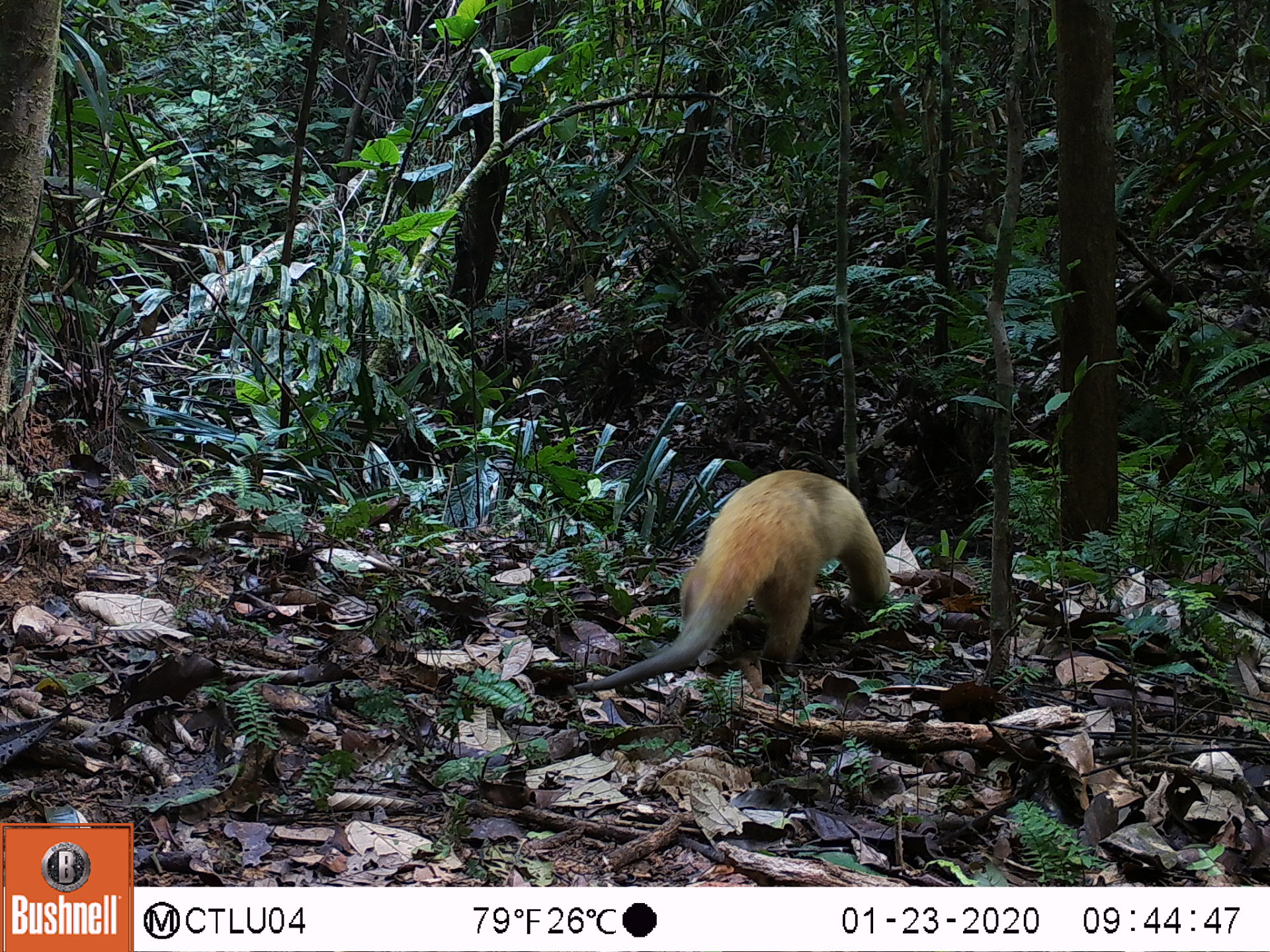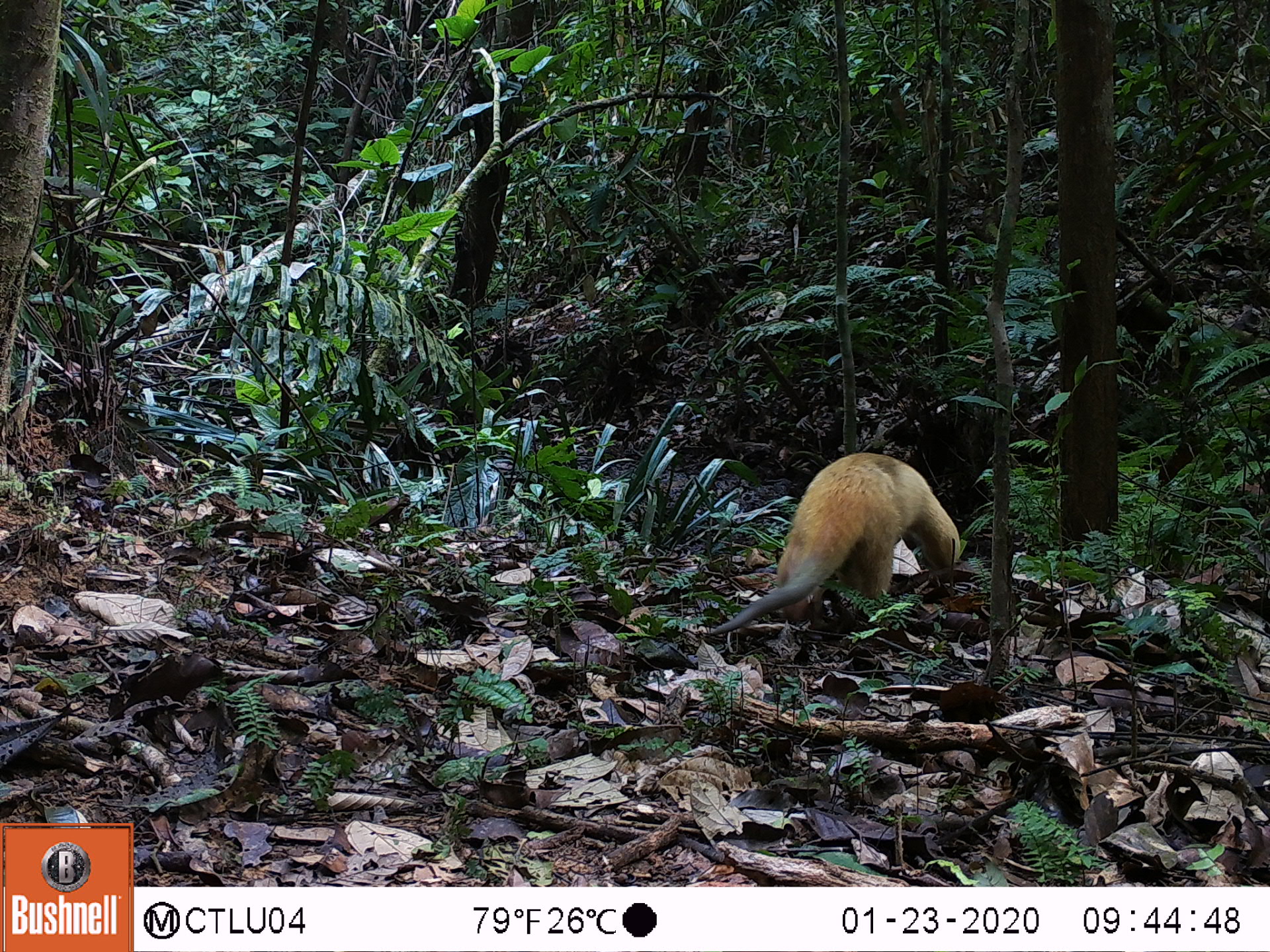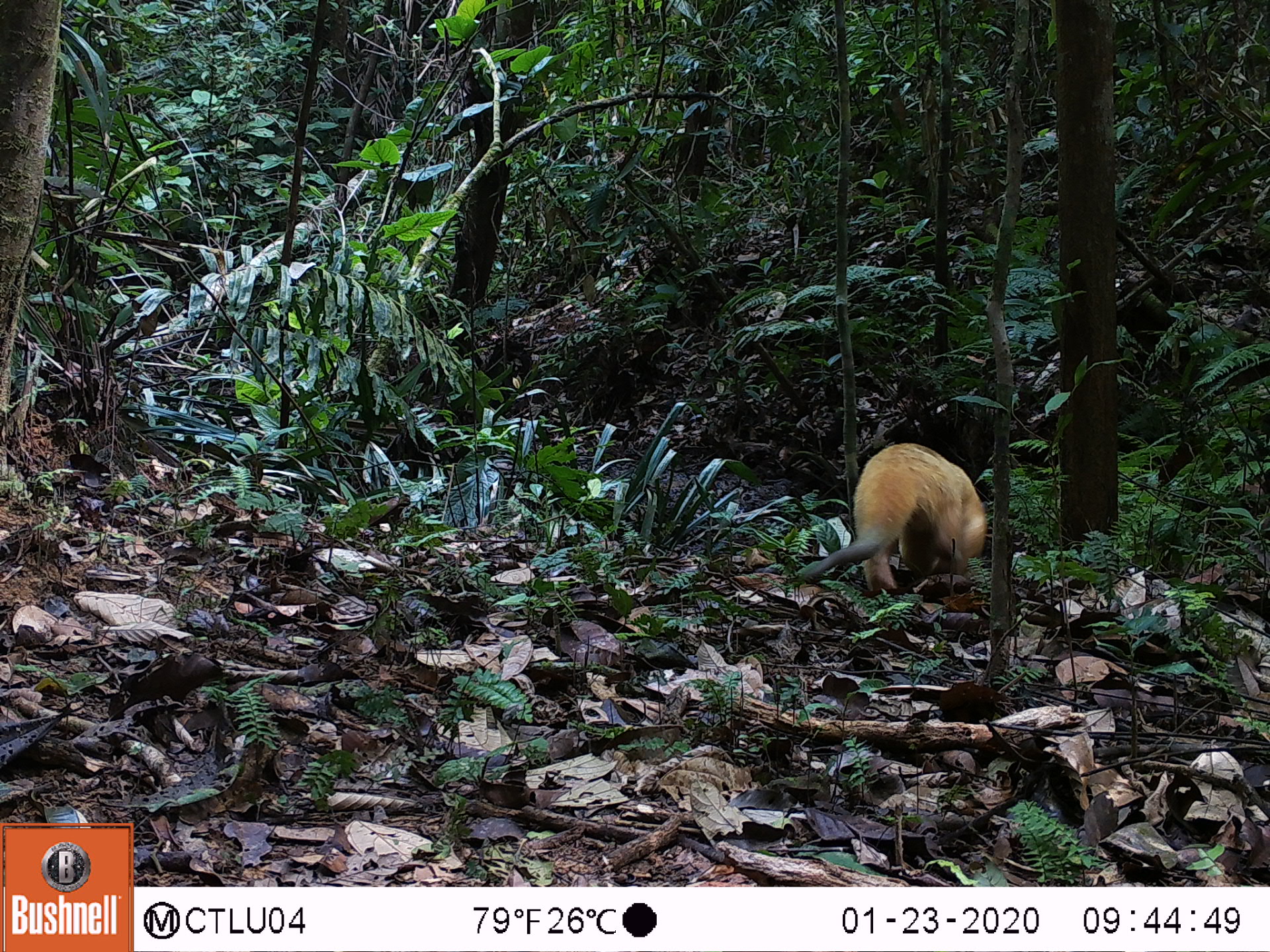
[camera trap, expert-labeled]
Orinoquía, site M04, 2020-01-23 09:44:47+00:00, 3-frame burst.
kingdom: Animalia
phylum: Chordata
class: Mammalia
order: Pilosa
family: Myrmecophagidae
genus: Tamandua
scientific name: Tamandua tetradactyla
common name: southern tamandua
Southern tamandua (Tamandua tetradactyla).